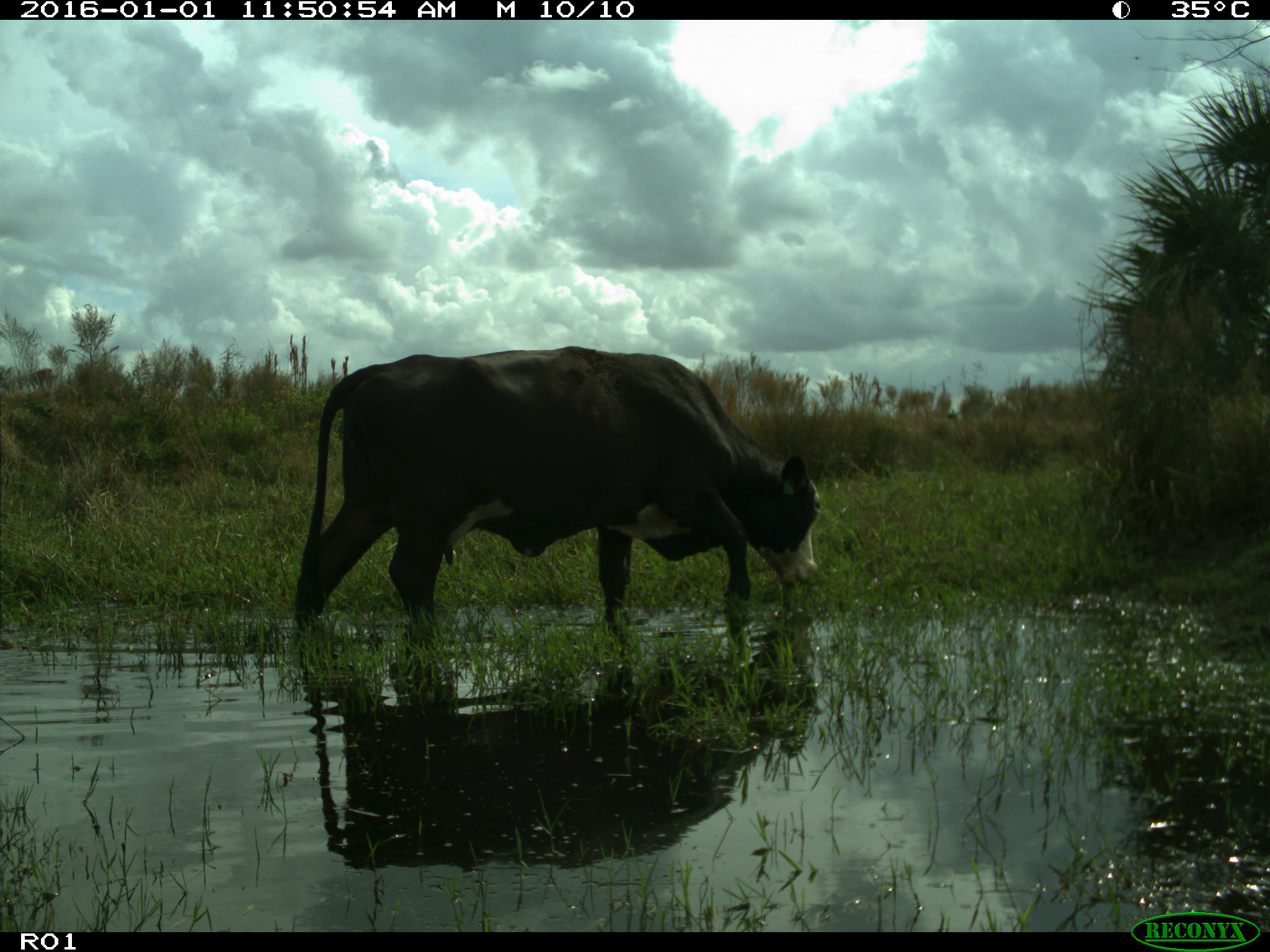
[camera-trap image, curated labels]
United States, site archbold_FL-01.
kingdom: Animalia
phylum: Chordata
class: Mammalia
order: Artiodactyla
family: Bovidae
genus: Bos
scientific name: Bos taurus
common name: domestic cow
Bos taurus (domestic cow).